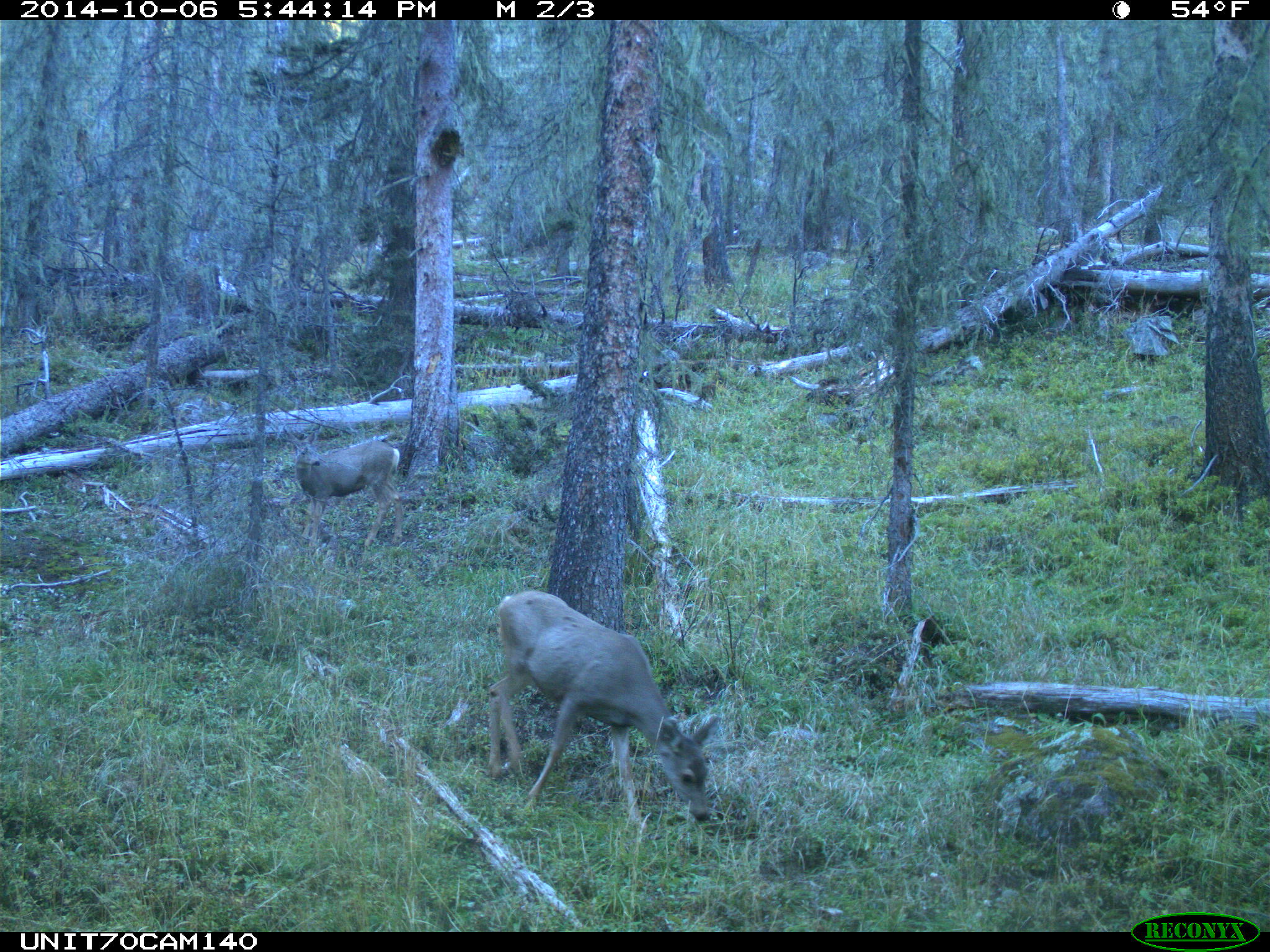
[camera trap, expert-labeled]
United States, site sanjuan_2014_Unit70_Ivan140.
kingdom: Animalia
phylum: Chordata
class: Mammalia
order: Artiodactyla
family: Cervidae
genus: Odocoileus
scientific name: Odocoileus hemionus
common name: mule deer